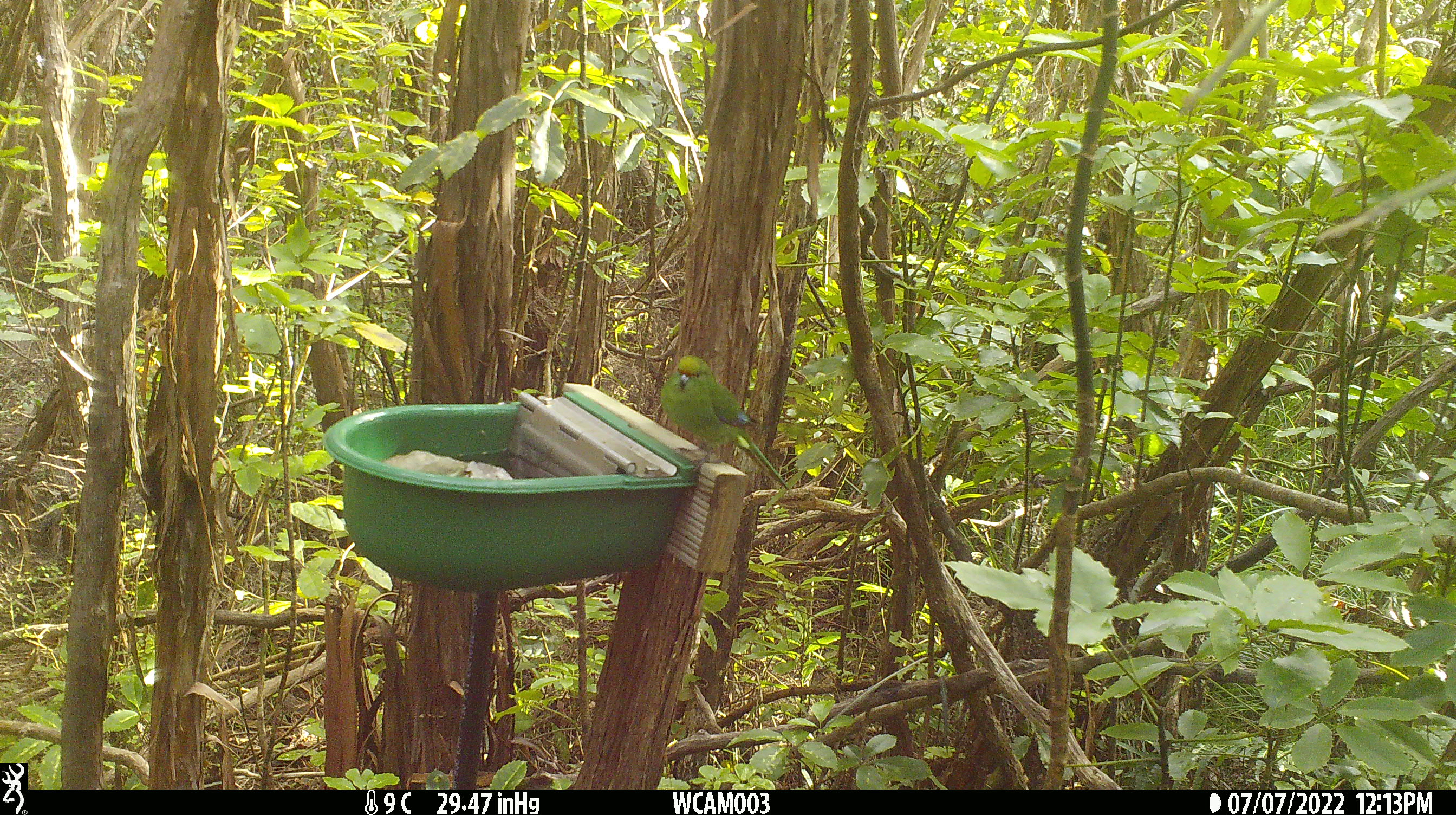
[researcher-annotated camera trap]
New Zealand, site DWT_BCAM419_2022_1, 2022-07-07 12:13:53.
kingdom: Animalia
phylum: Chordata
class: Aves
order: Psittaciformes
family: Psittaculidae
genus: Cyanoramphus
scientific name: Cyanoramphus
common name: parakeet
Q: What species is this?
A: Parakeet (Cyanoramphus).